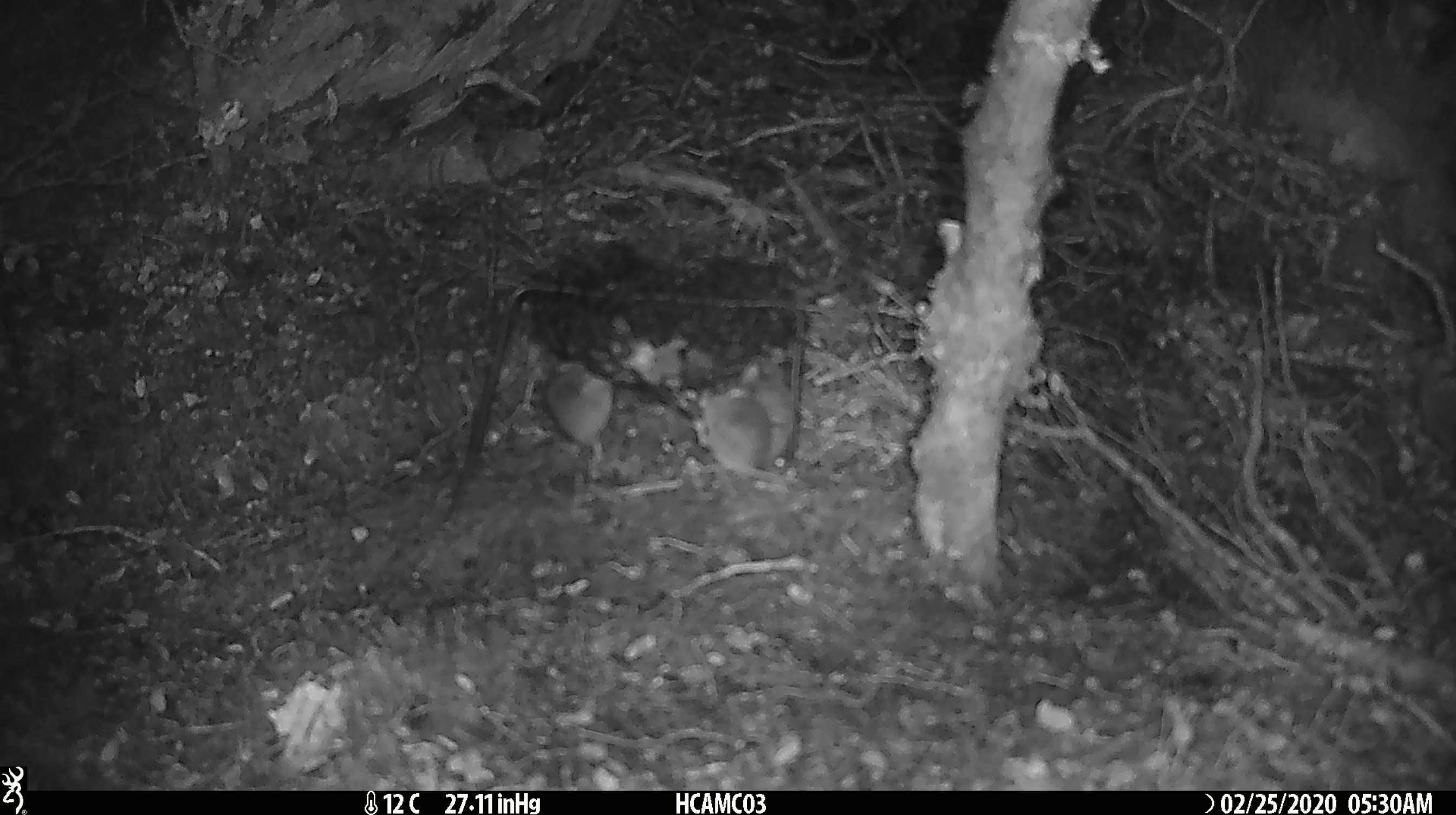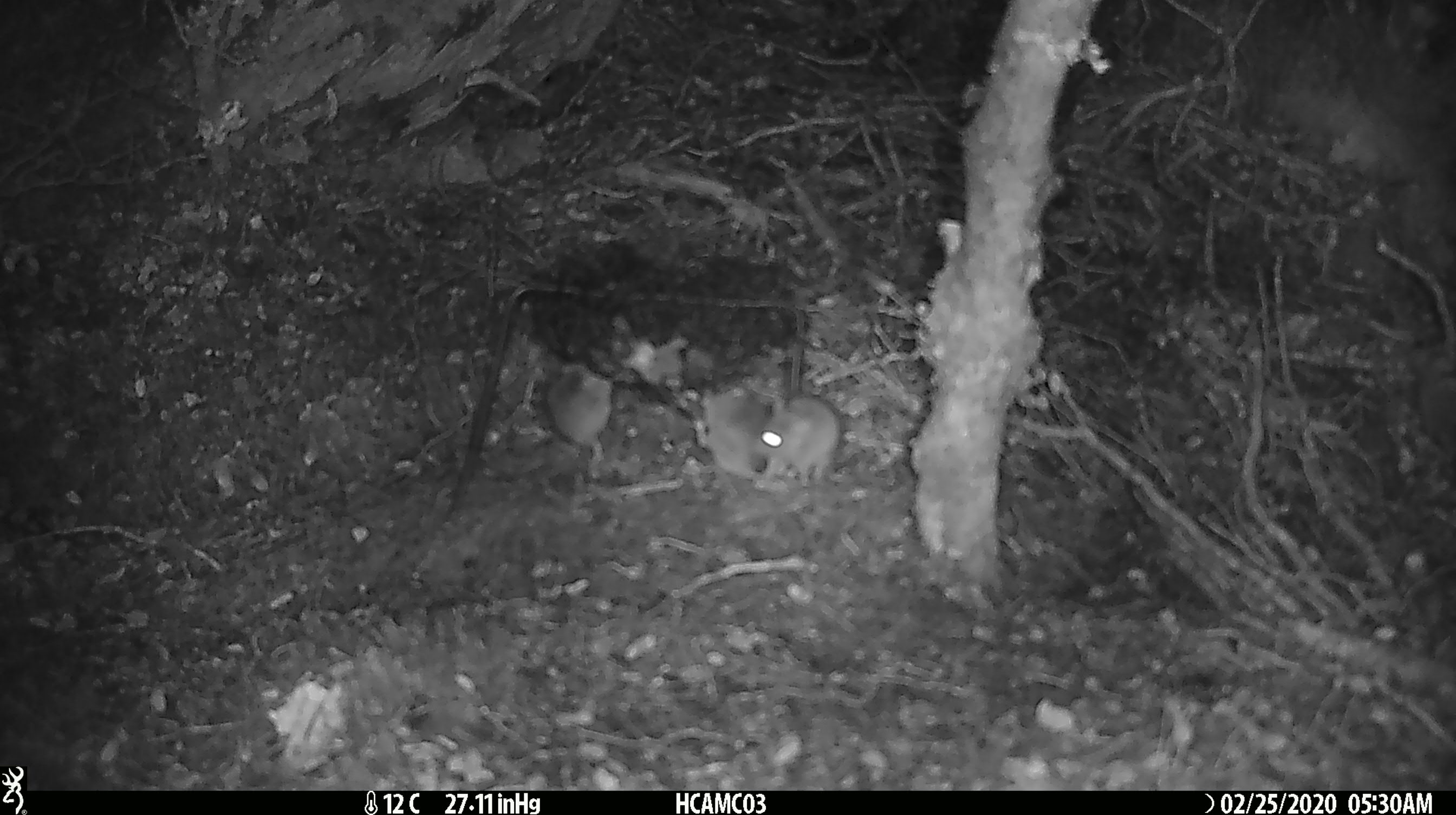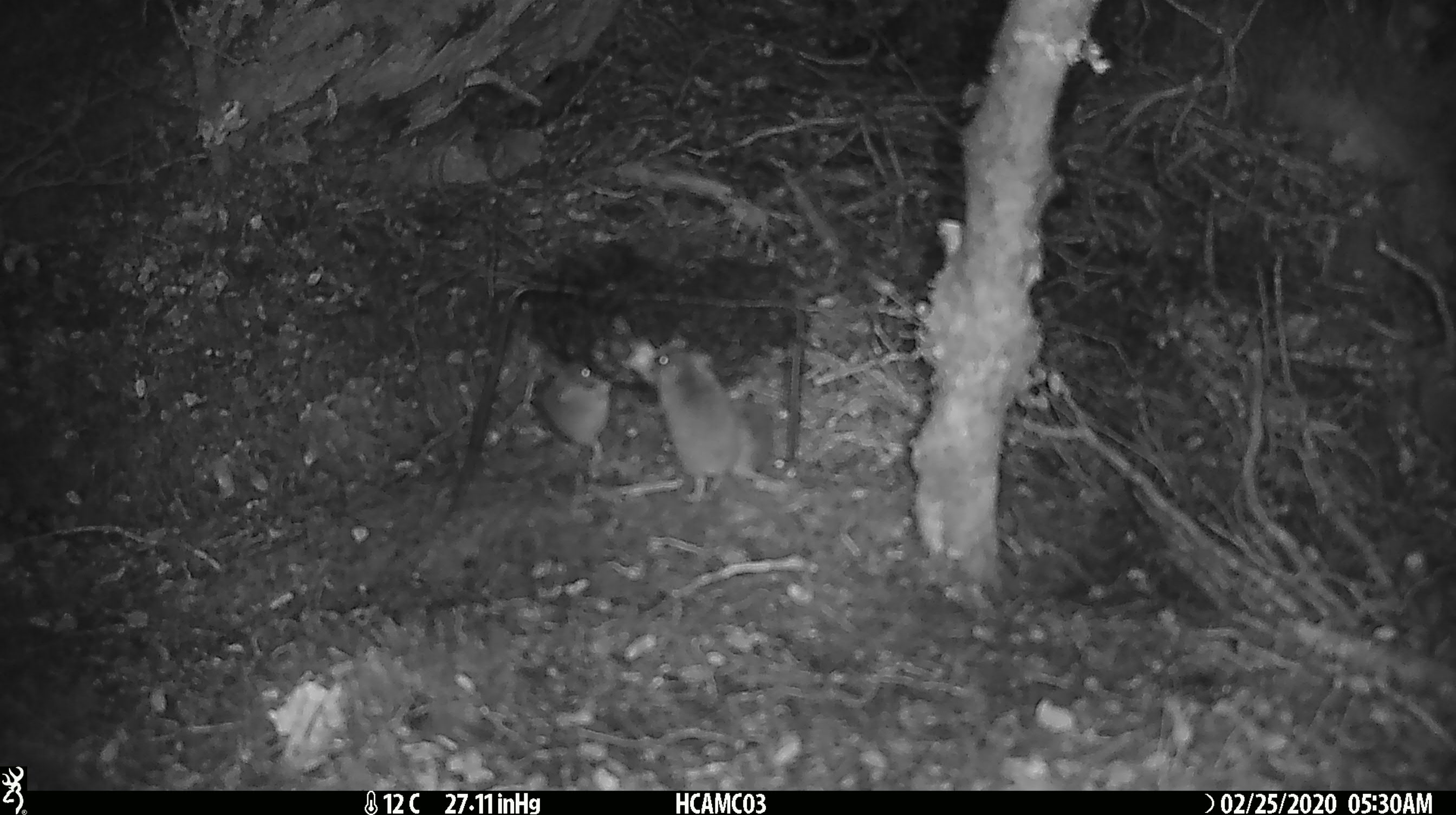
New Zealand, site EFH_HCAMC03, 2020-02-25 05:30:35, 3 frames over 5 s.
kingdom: Animalia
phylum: Chordata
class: Mammalia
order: Rodentia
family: Muridae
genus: Mus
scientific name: Mus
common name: mouse